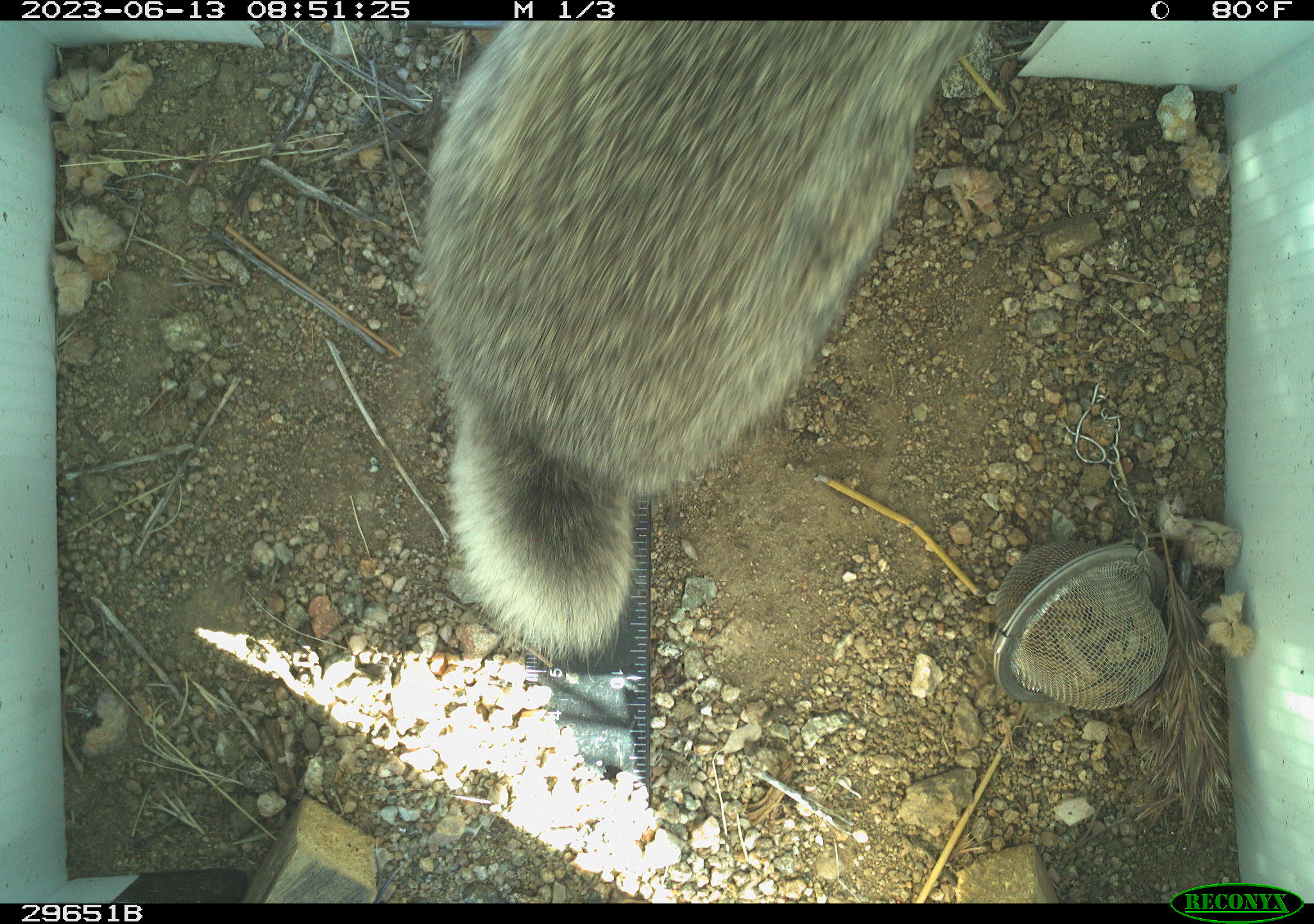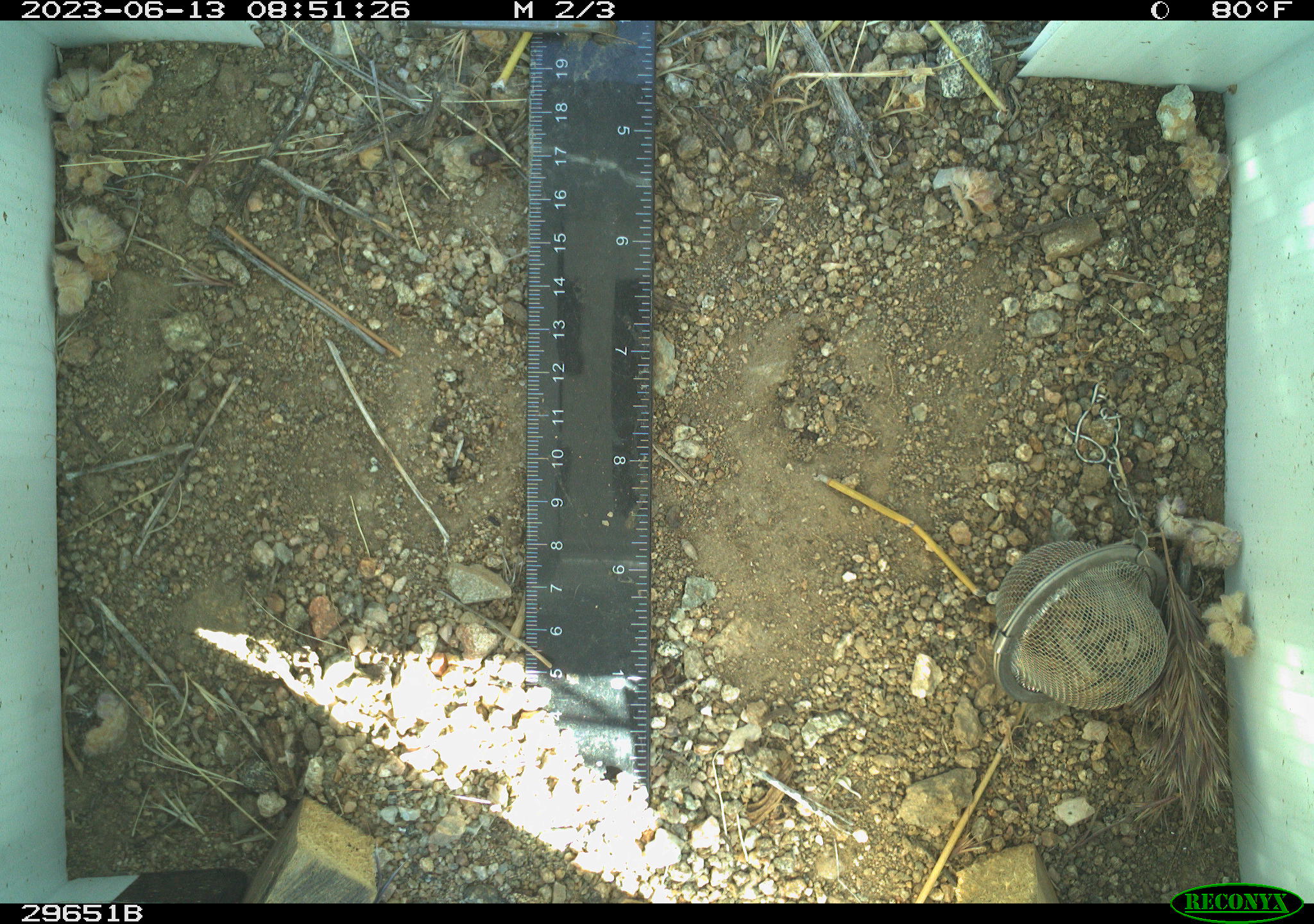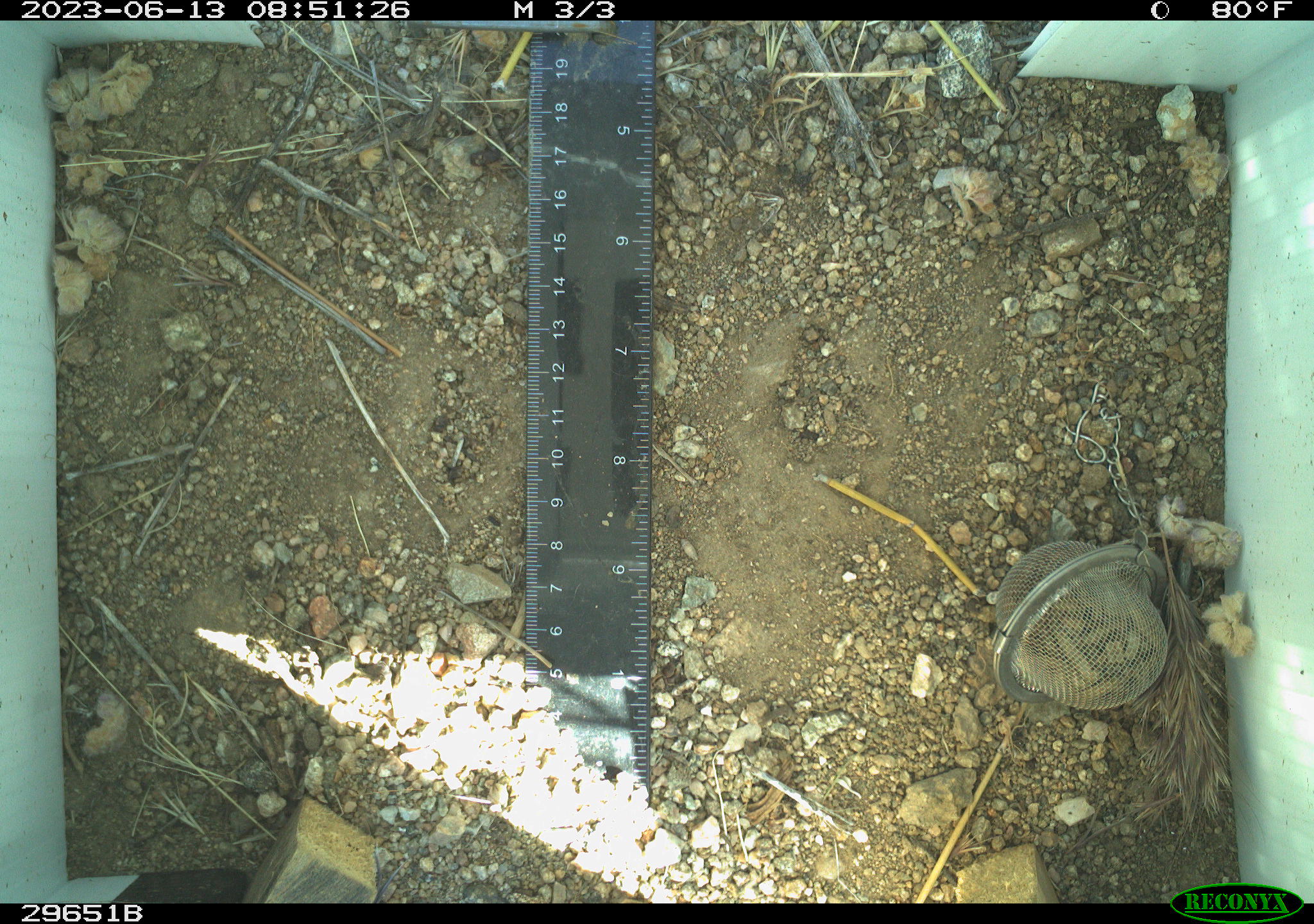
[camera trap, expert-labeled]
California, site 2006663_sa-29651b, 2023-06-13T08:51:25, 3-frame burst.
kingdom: Animalia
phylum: Chordata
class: Mammalia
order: Lagomorpha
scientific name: Lagomorpha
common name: hares, rabbits, and pikas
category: lagomorpha order